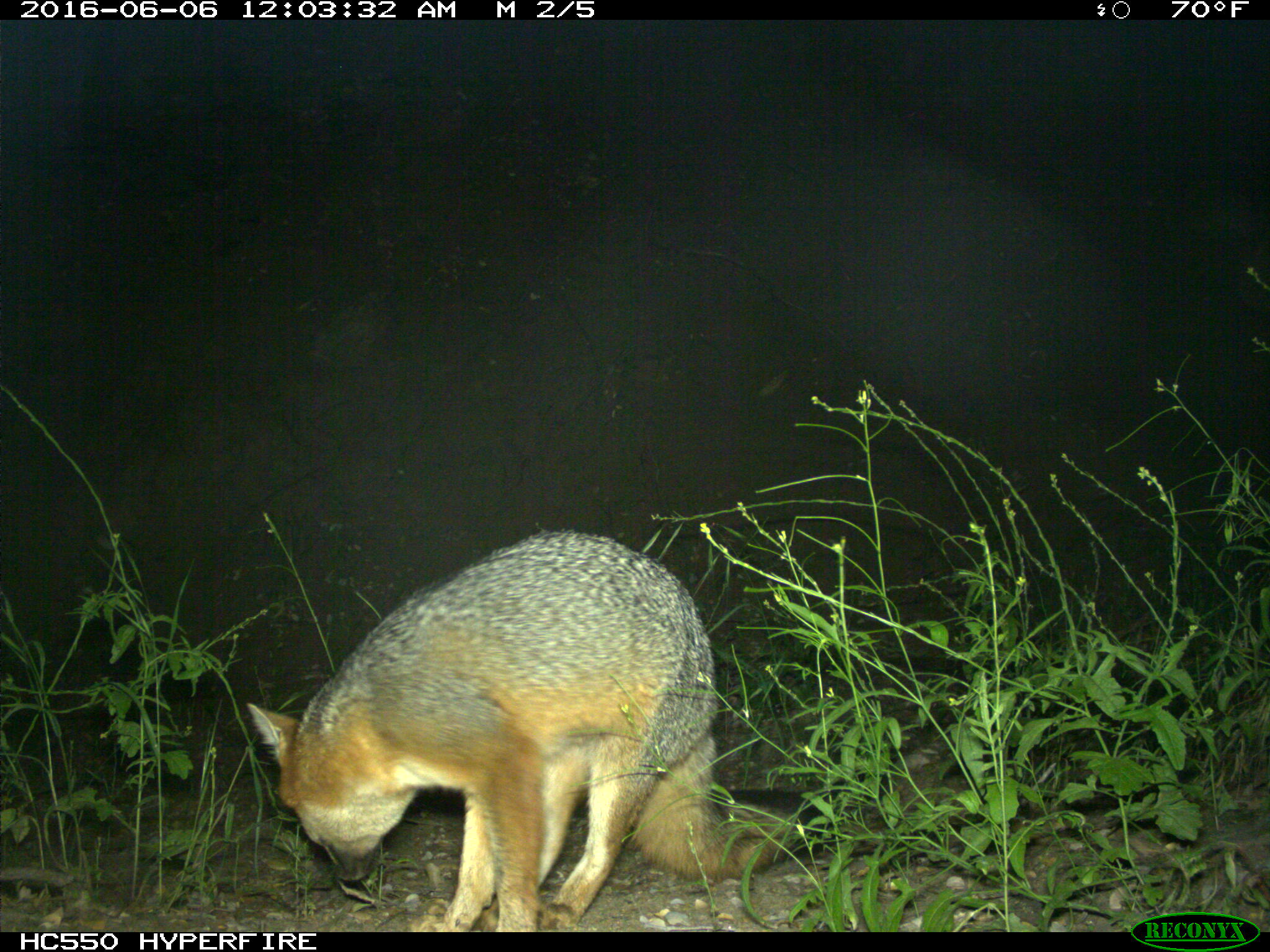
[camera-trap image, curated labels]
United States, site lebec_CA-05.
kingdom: Animalia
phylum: Chordata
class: Mammalia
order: Carnivora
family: Canidae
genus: Urocyon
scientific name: Urocyon cinereoargenteus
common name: gray fox